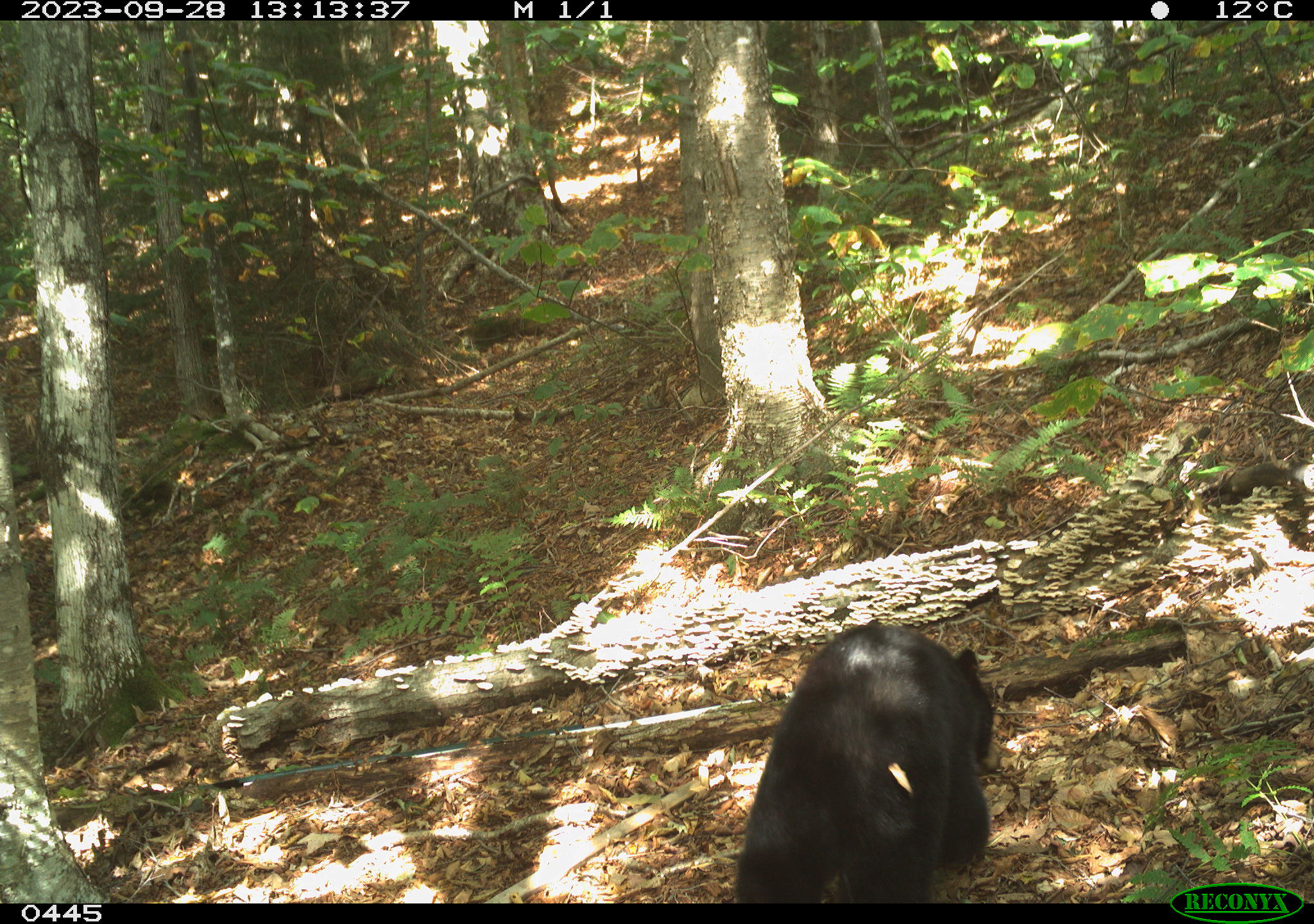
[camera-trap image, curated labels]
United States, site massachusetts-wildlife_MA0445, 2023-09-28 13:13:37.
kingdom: Animalia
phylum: Chordata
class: Mammalia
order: Carnivora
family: Ursidae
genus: Ursus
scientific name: Ursus americanus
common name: black bear